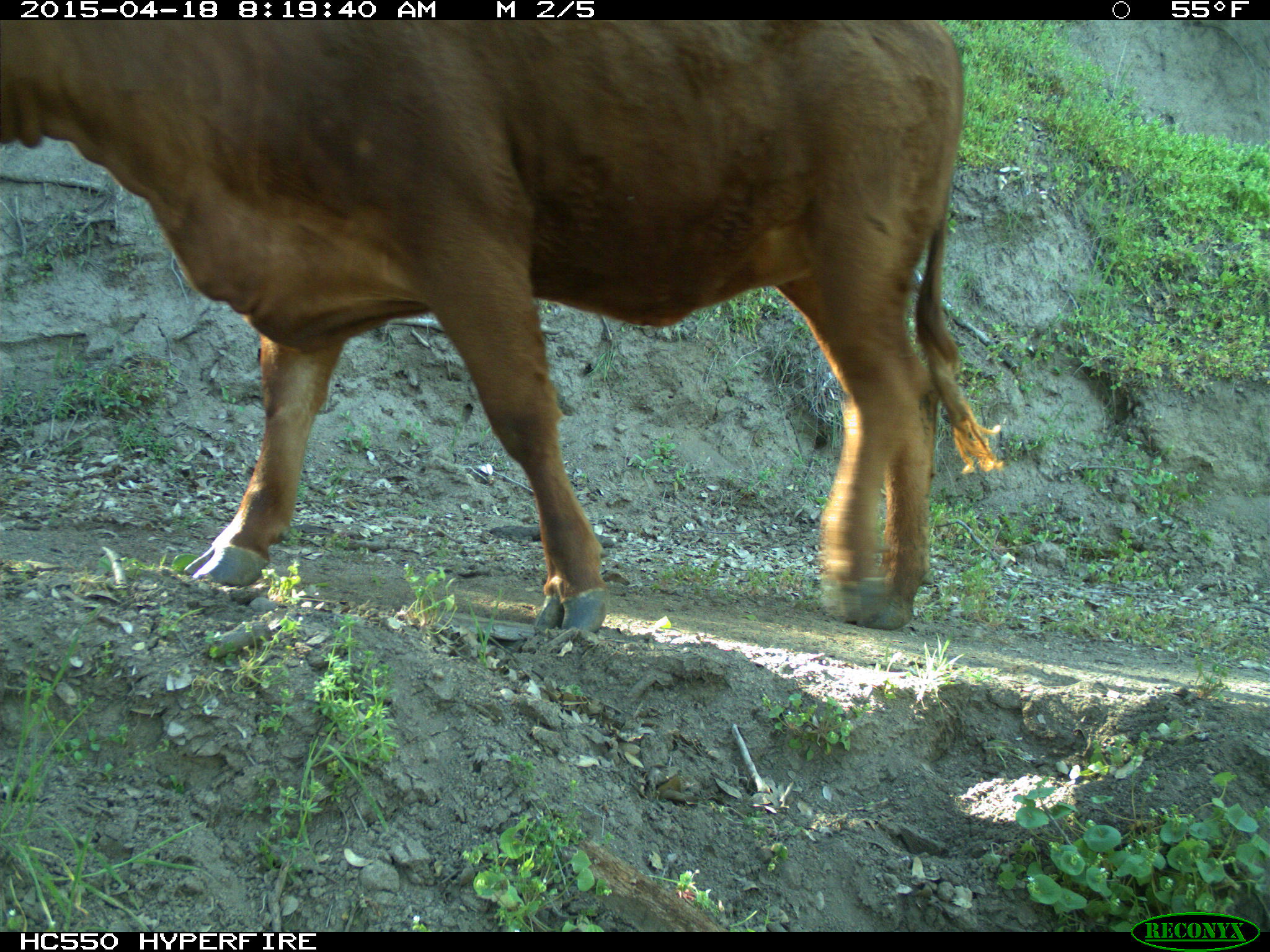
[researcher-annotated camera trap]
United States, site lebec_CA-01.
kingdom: Animalia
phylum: Chordata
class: Mammalia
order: Artiodactyla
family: Bovidae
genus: Bos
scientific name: Bos taurus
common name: domestic cow